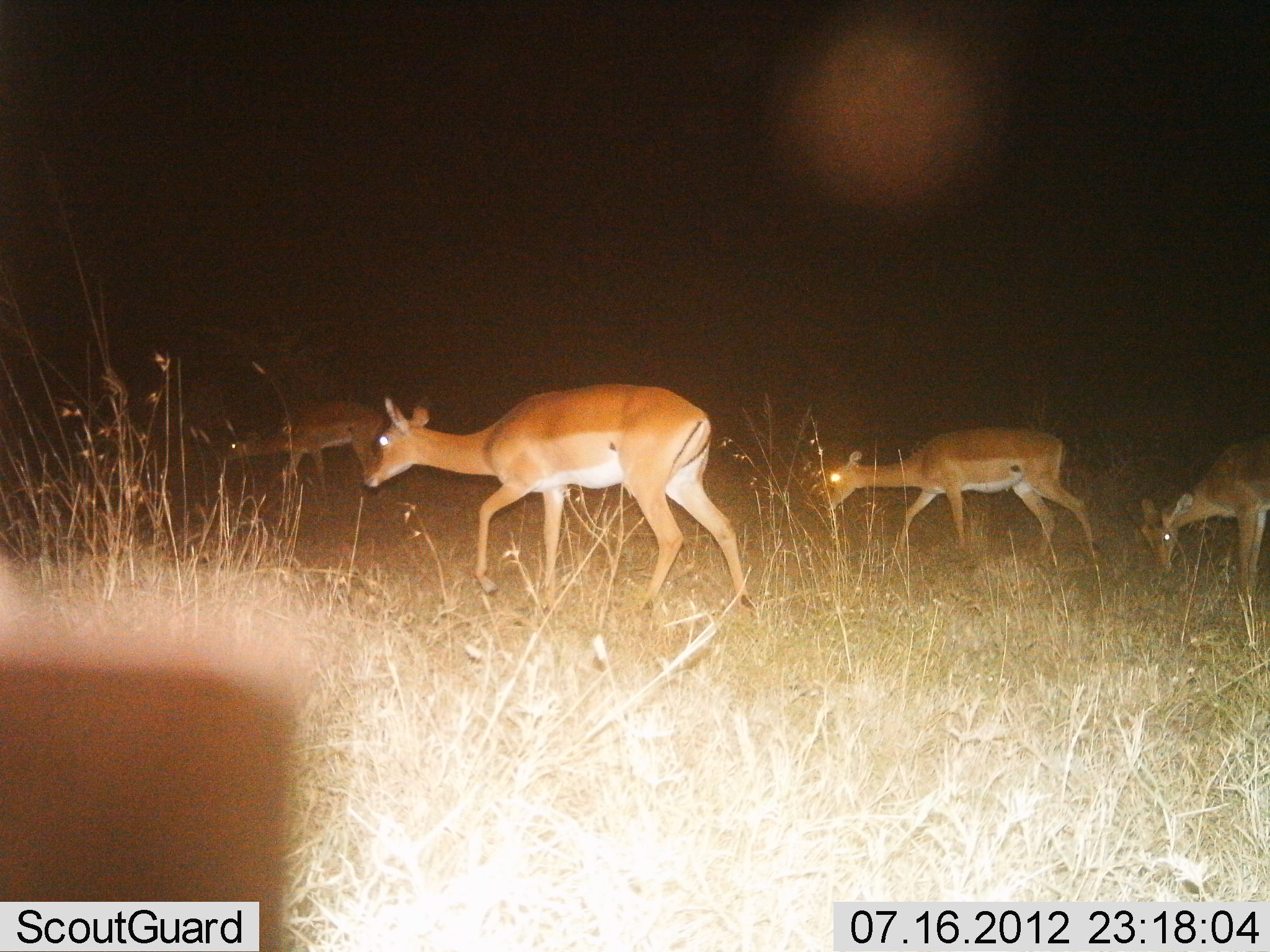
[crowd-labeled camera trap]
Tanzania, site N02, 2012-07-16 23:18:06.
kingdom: Animalia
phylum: Chordata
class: Mammalia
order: Artiodactyla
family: Bovidae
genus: Aepyceros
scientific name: Aepyceros melampus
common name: impala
Impala (Aepyceros melampus), count 4. Behavior (volunteer vote fractions): standing 0%, resting 0%, moving 80%, interacting 0%. Young present (vote fraction): 10%. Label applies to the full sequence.